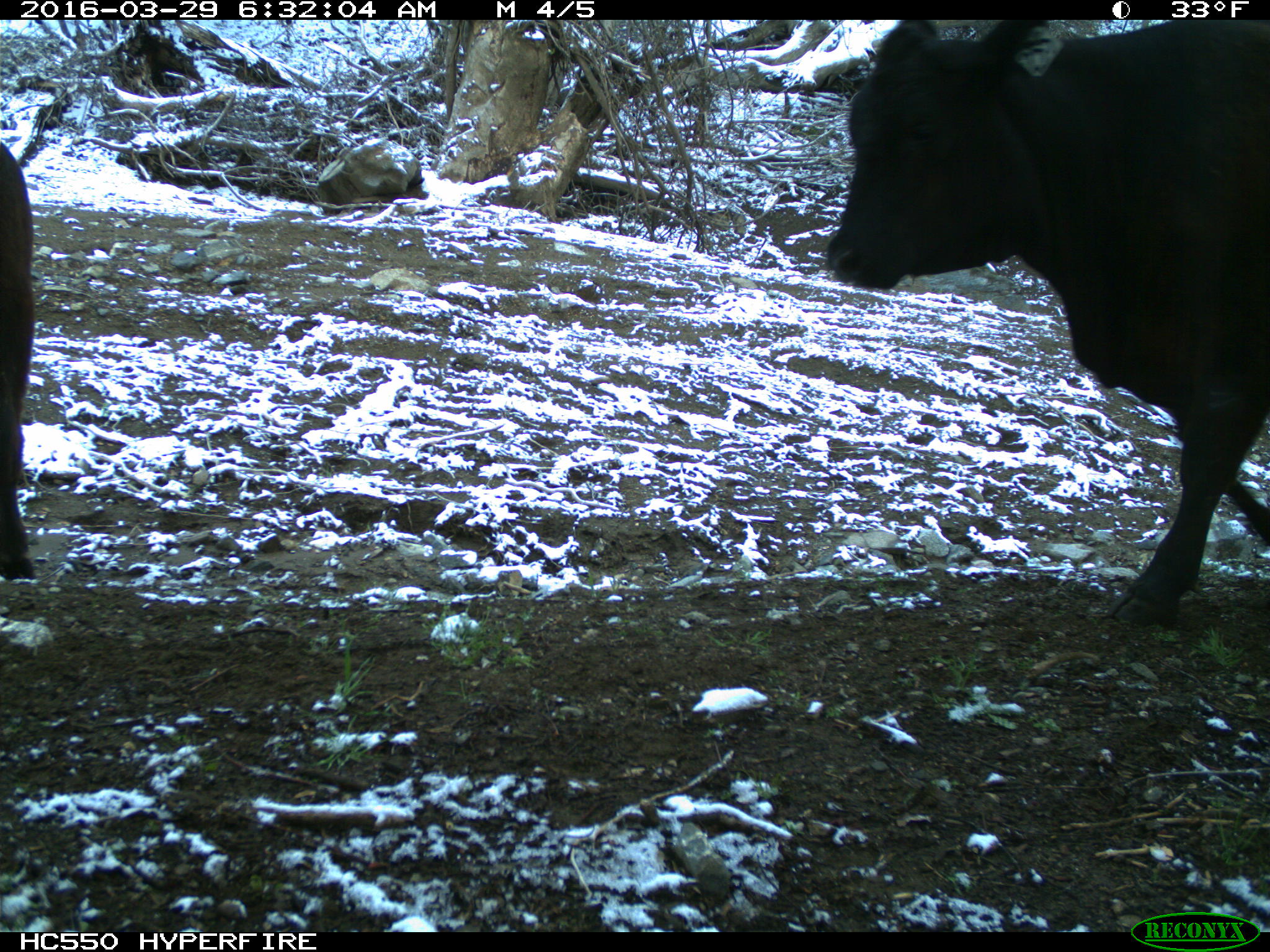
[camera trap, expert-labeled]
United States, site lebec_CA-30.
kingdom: Animalia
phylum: Chordata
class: Mammalia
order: Artiodactyla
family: Bovidae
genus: Bos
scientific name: Bos taurus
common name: domestic cow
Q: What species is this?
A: Bos taurus (domestic cow).